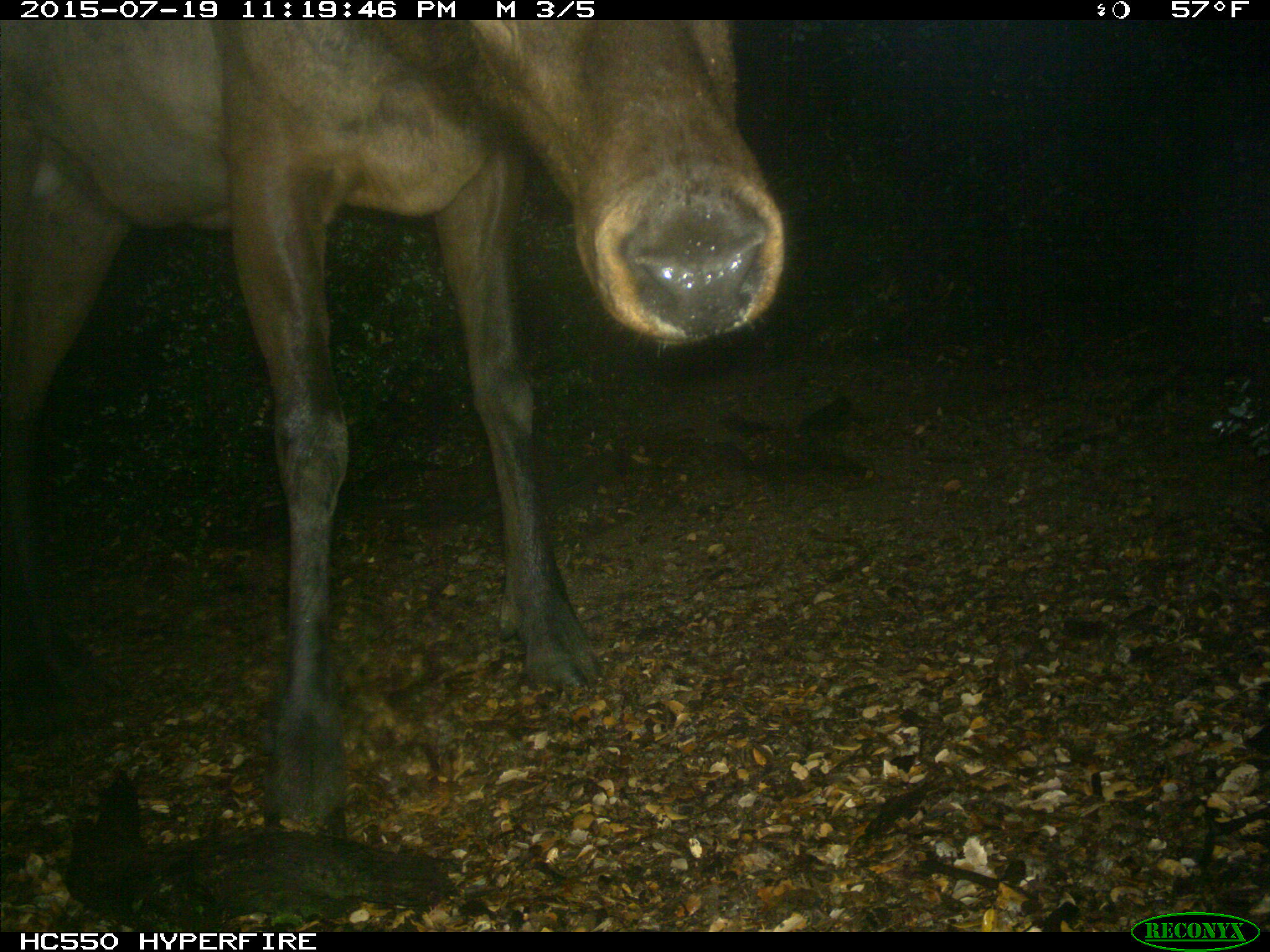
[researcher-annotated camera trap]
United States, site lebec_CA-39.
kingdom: Animalia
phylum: Chordata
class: Mammalia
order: Artiodactyla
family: Cervidae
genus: Cervus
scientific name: Cervus canadensis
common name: elk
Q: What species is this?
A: Cervus canadensis (elk).